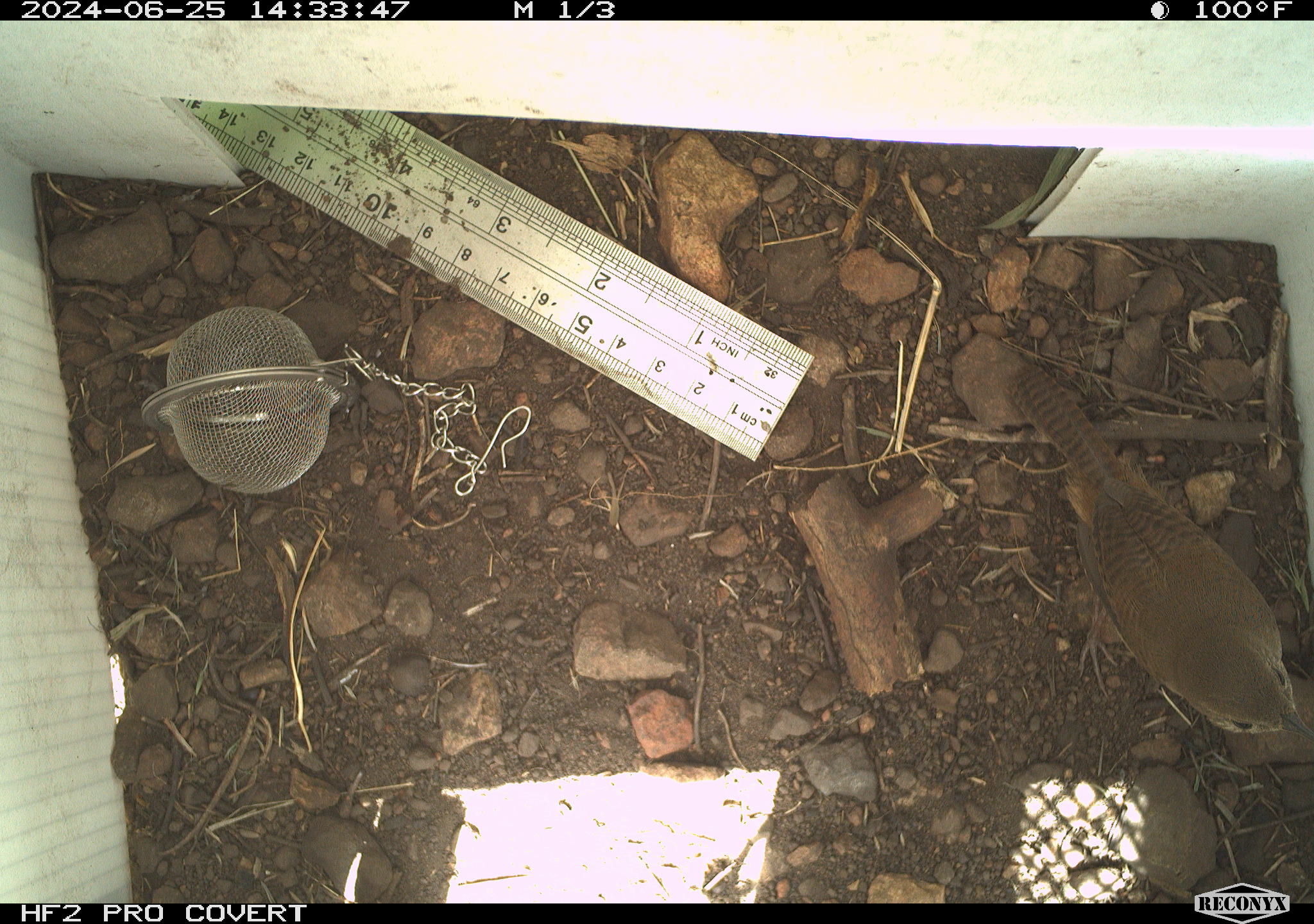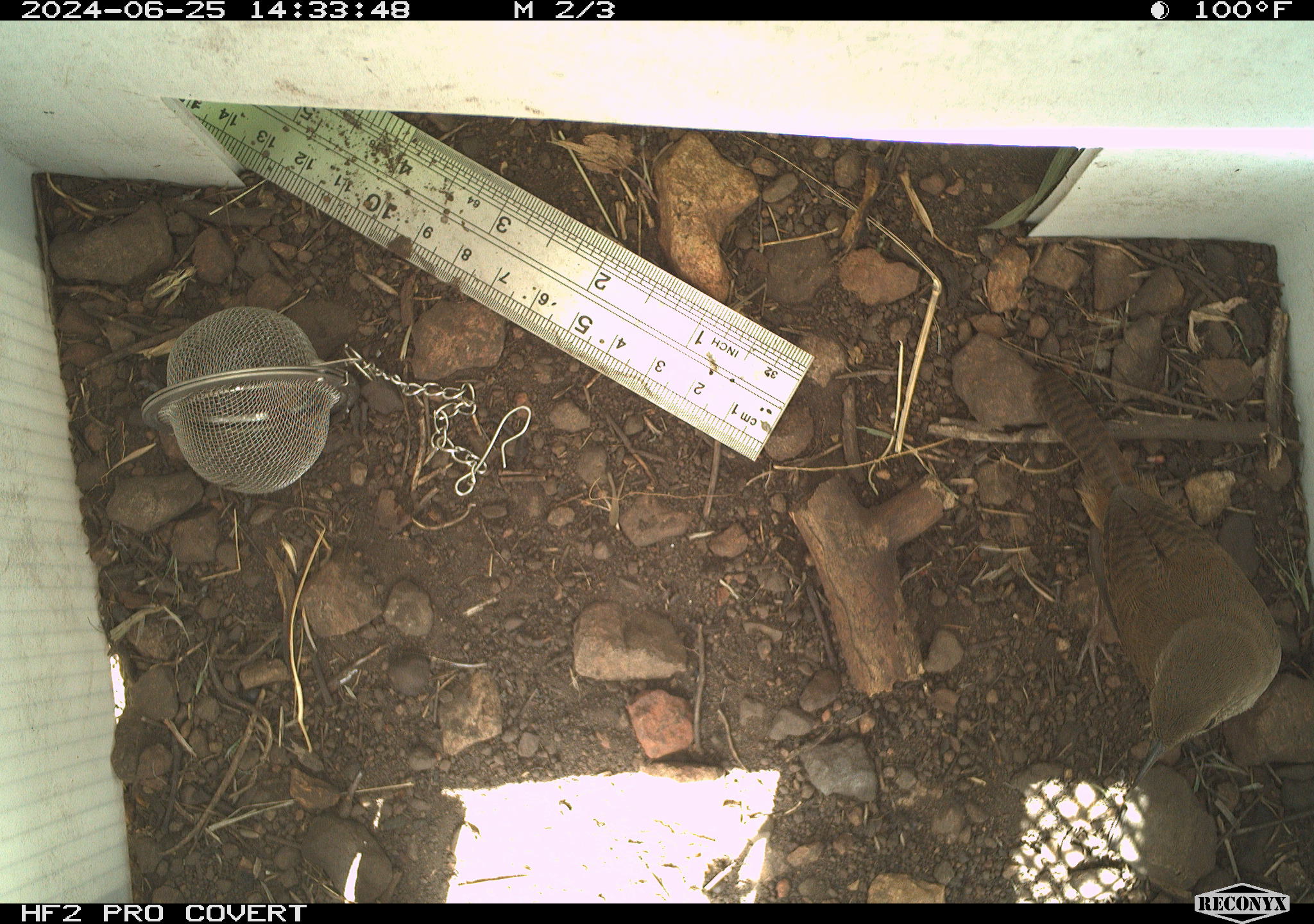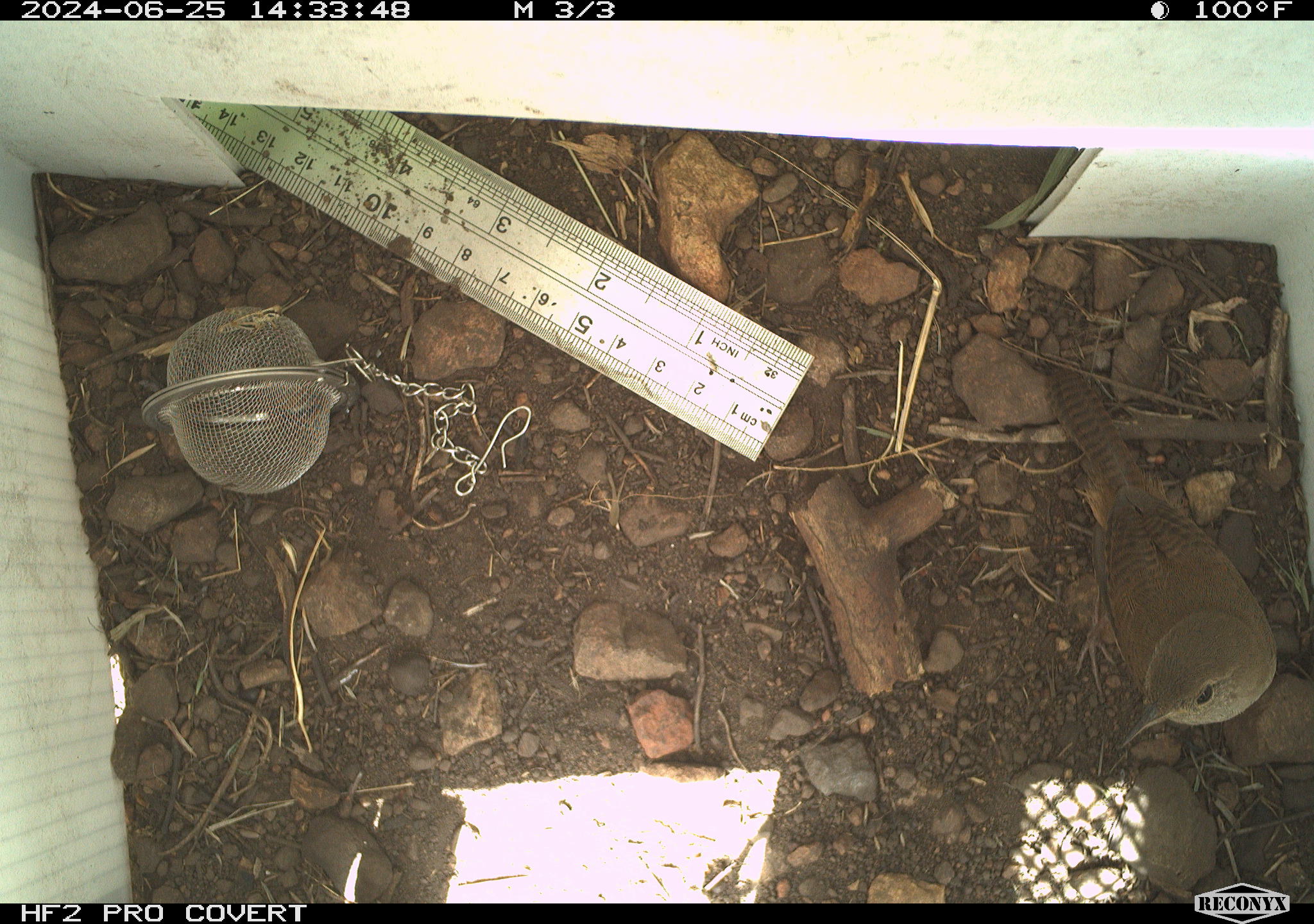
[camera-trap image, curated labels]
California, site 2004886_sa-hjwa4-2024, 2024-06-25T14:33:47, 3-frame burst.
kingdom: Animalia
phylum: Chordata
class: Aves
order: Passeriformes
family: Troglodytidae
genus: Troglodytes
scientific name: Troglodytes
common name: house wrens, winter wrens, and allies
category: troglodytes species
Troglodytes species (house wrens, winter wrens, and allies) (Troglodytes).